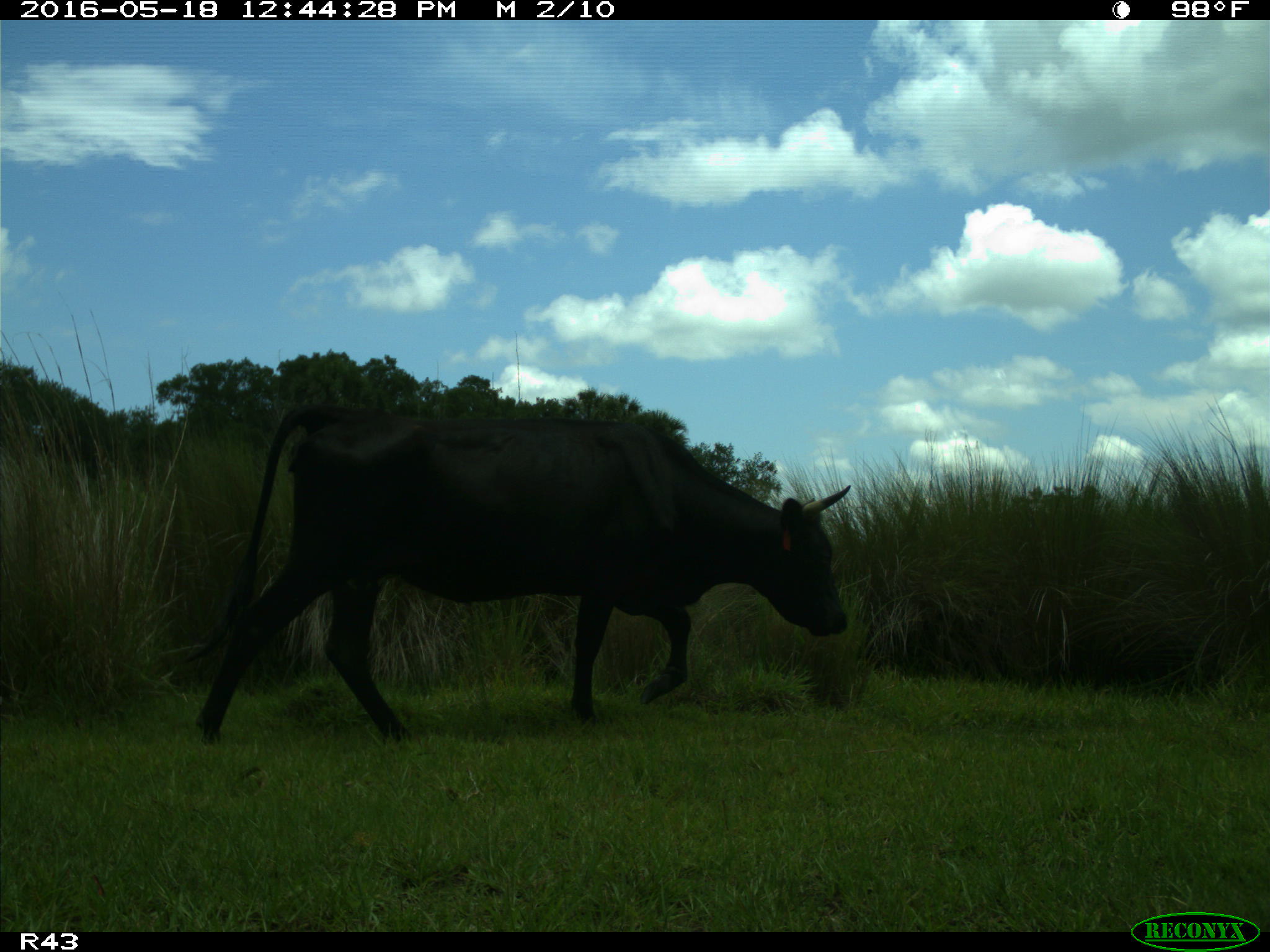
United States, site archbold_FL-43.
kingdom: Animalia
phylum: Chordata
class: Mammalia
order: Artiodactyla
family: Bovidae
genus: Bos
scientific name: Bos taurus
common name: domestic cow